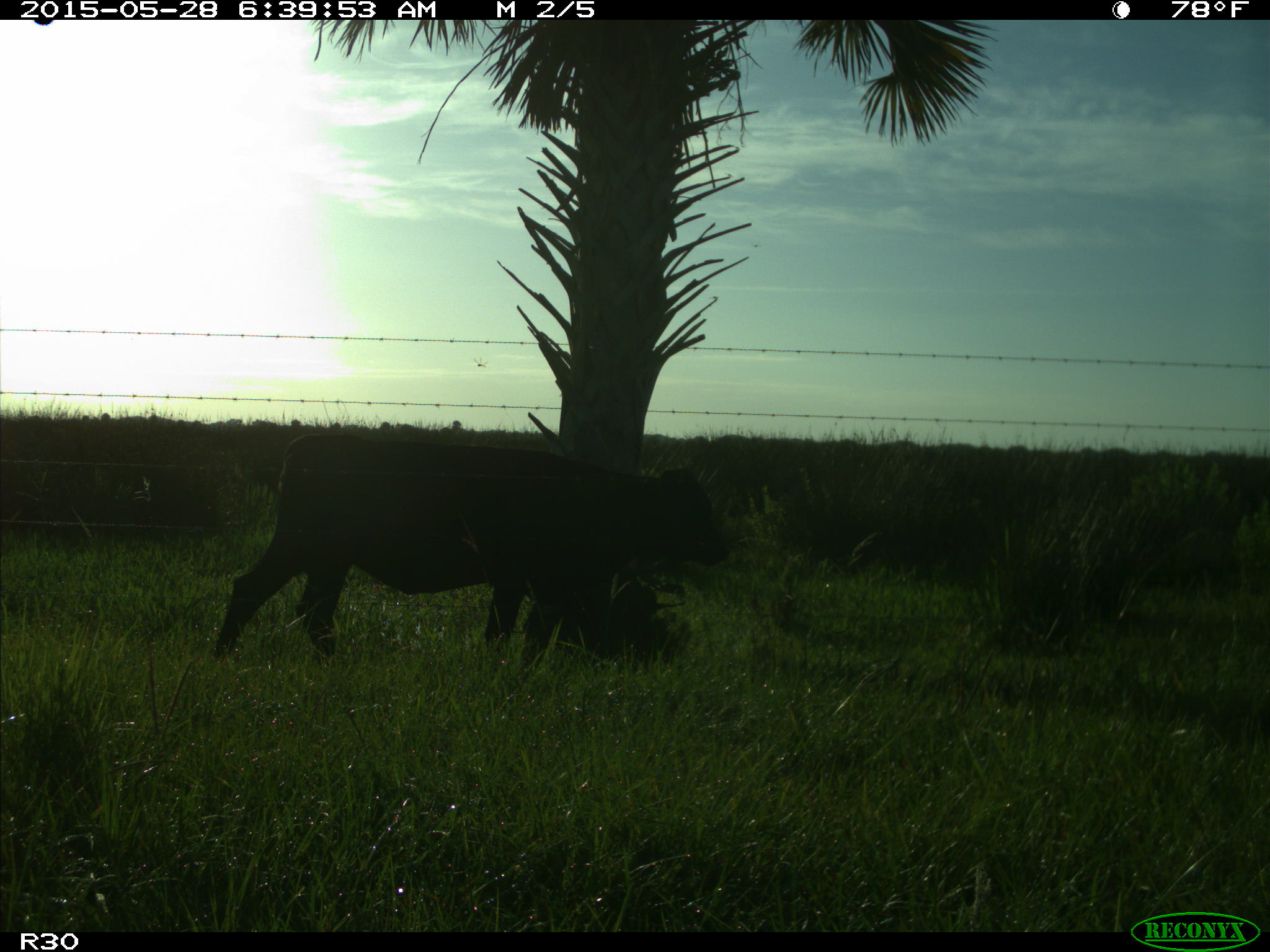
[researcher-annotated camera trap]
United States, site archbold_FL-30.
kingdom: Animalia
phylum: Chordata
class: Mammalia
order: Artiodactyla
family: Bovidae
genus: Bos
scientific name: Bos taurus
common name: domestic cow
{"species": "Bos taurus (domestic cow)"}